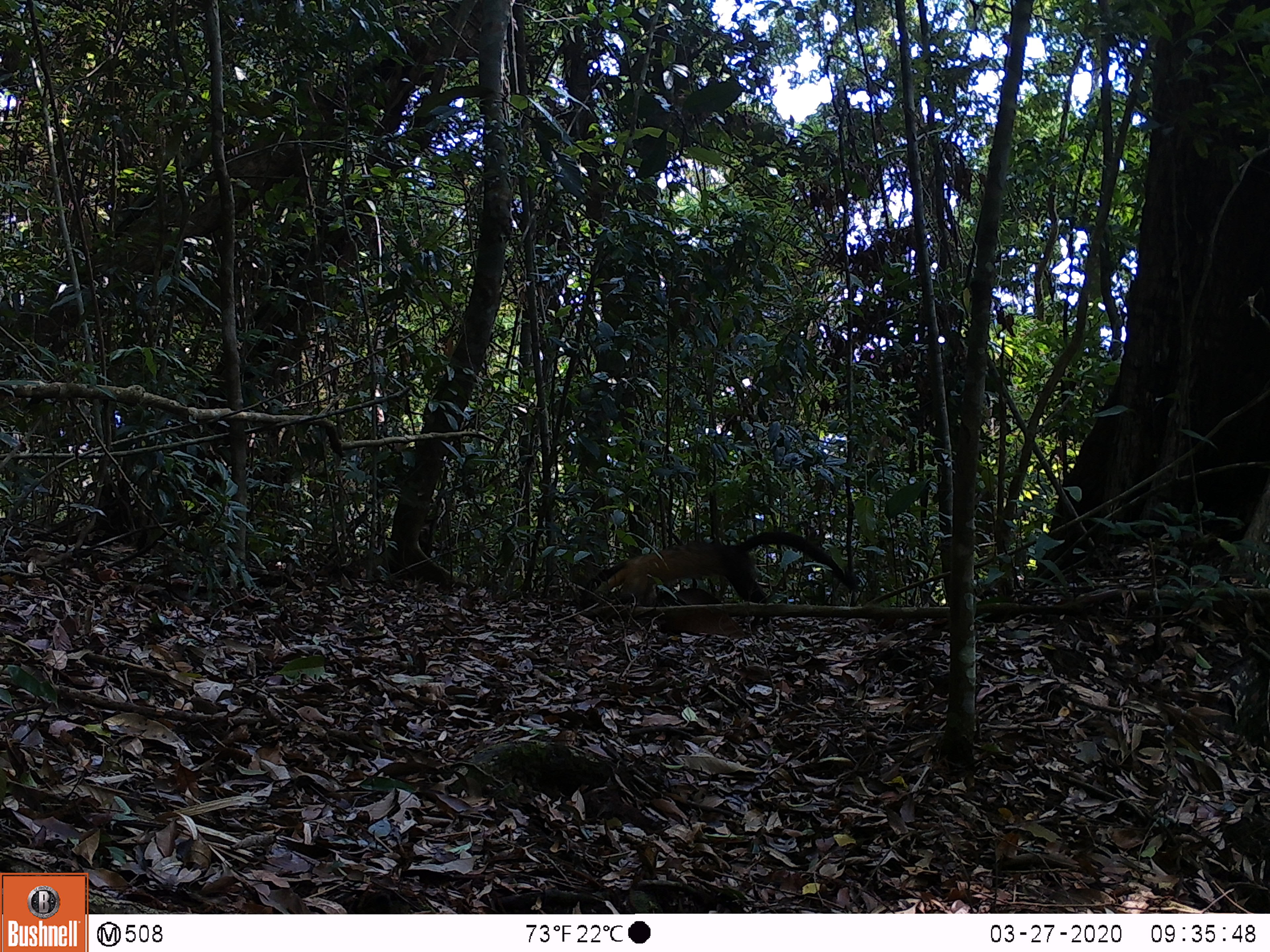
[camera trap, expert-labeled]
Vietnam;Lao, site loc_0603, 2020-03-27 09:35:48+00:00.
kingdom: Animalia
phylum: Chordata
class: Mammalia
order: Carnivora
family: Mustelidae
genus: Martes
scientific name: Martes flavigula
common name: yellow-throated marten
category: yellow throated marten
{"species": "yellow throated marten (yellow-throated marten) (Martes flavigula)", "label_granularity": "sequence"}